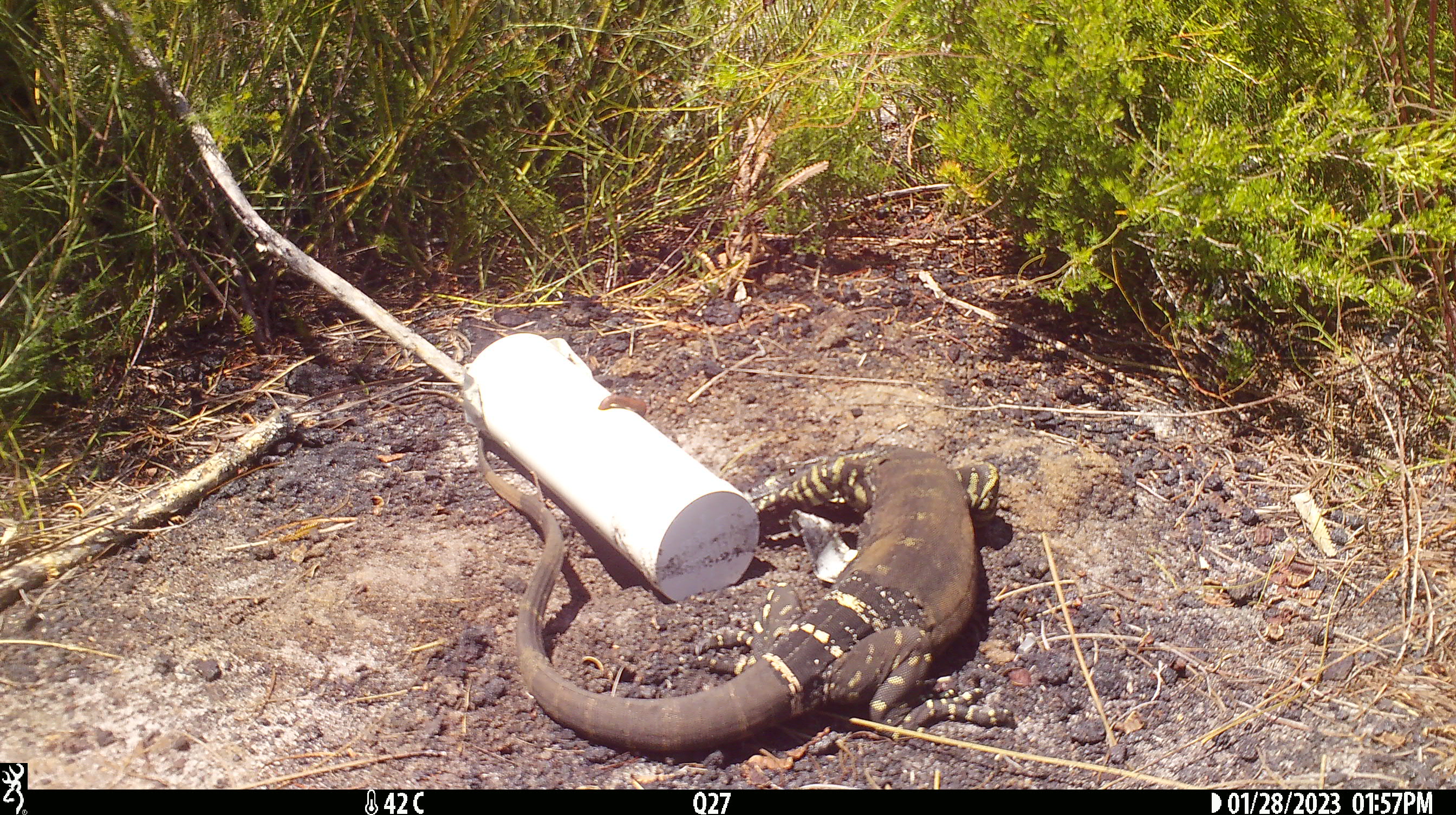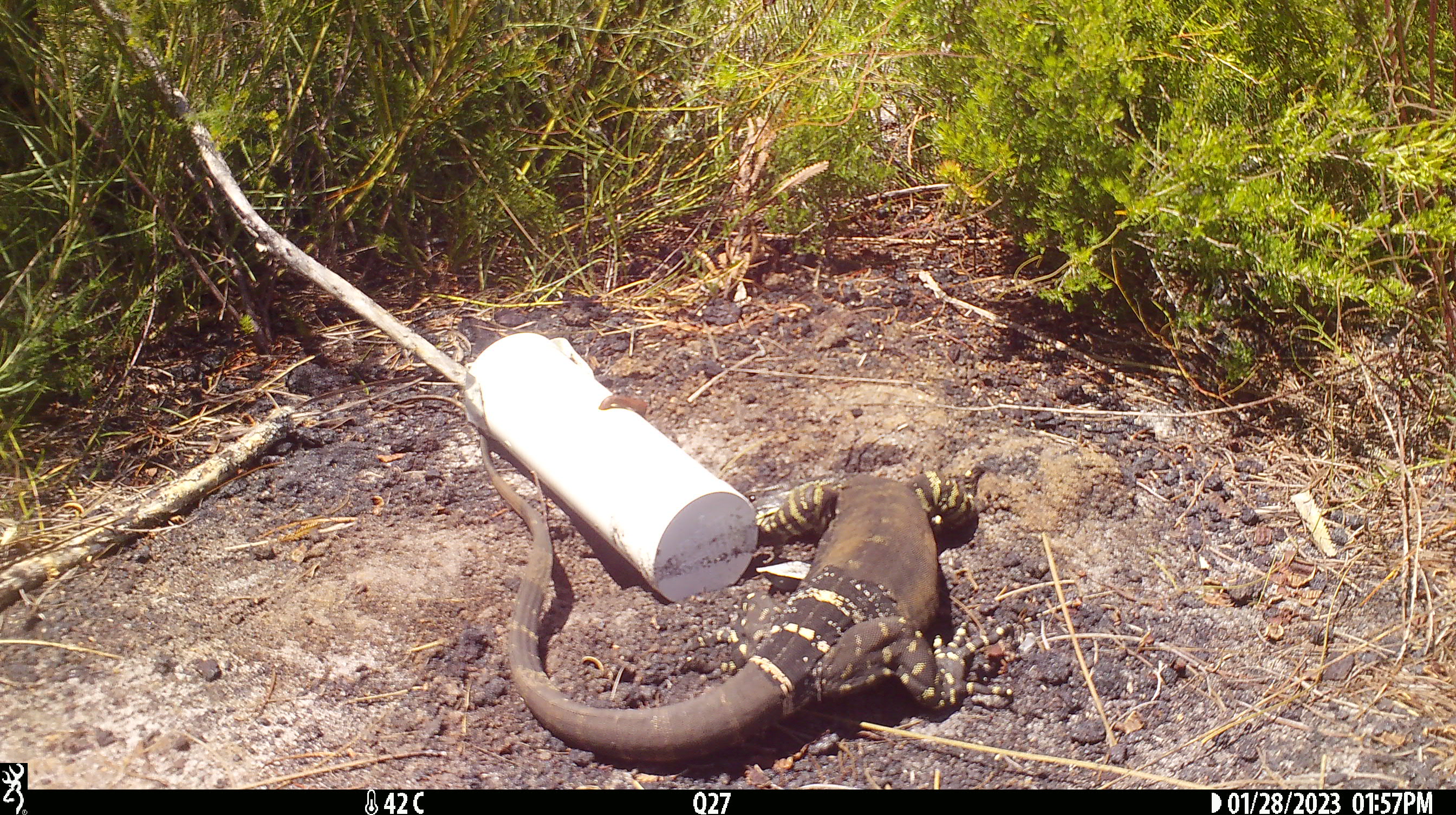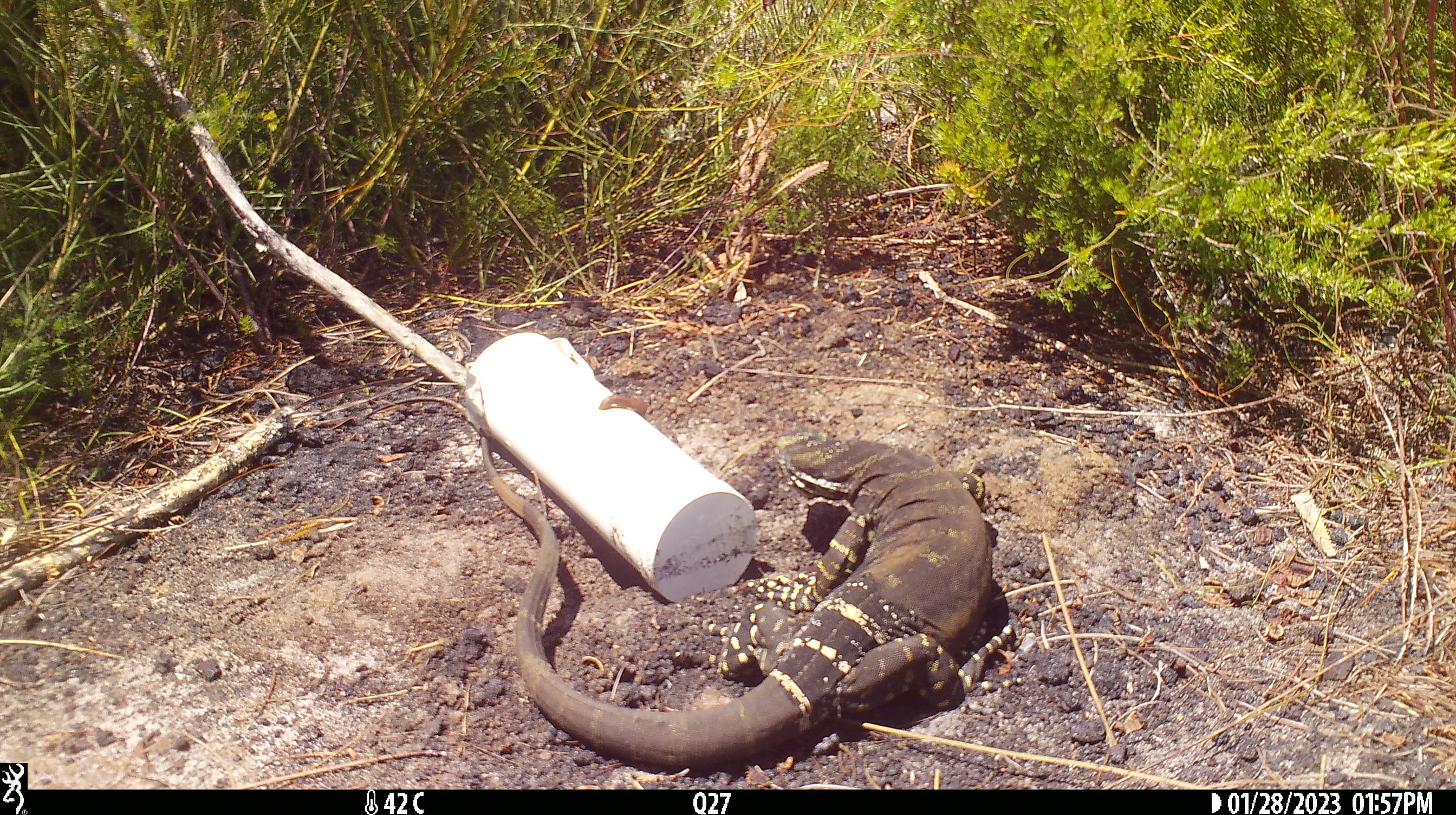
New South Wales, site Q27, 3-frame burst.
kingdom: Animalia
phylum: Chordata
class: Reptilia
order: Squamata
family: Varanidae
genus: Varanus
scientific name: Varanus varius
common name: lace monitor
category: goanna